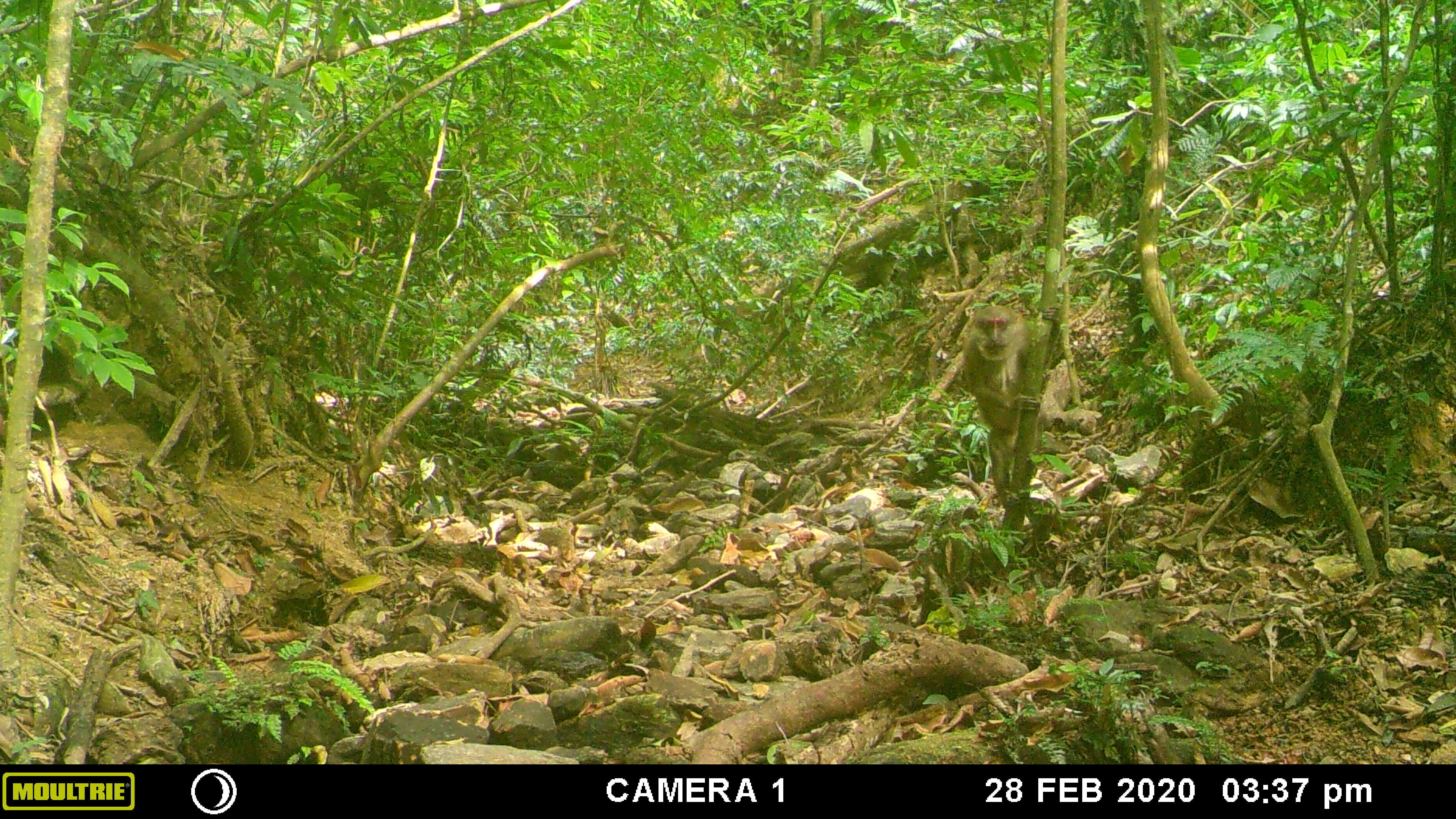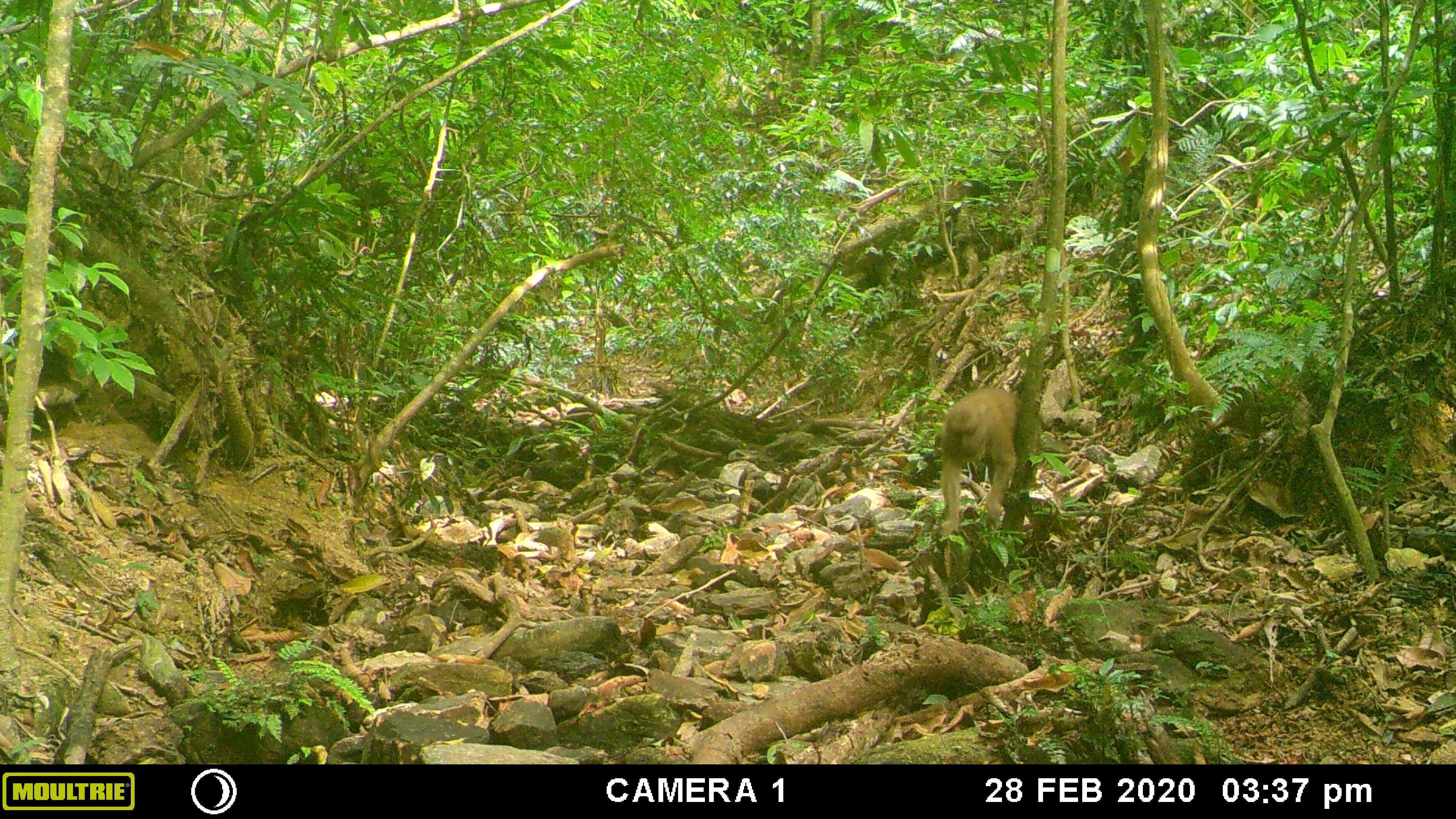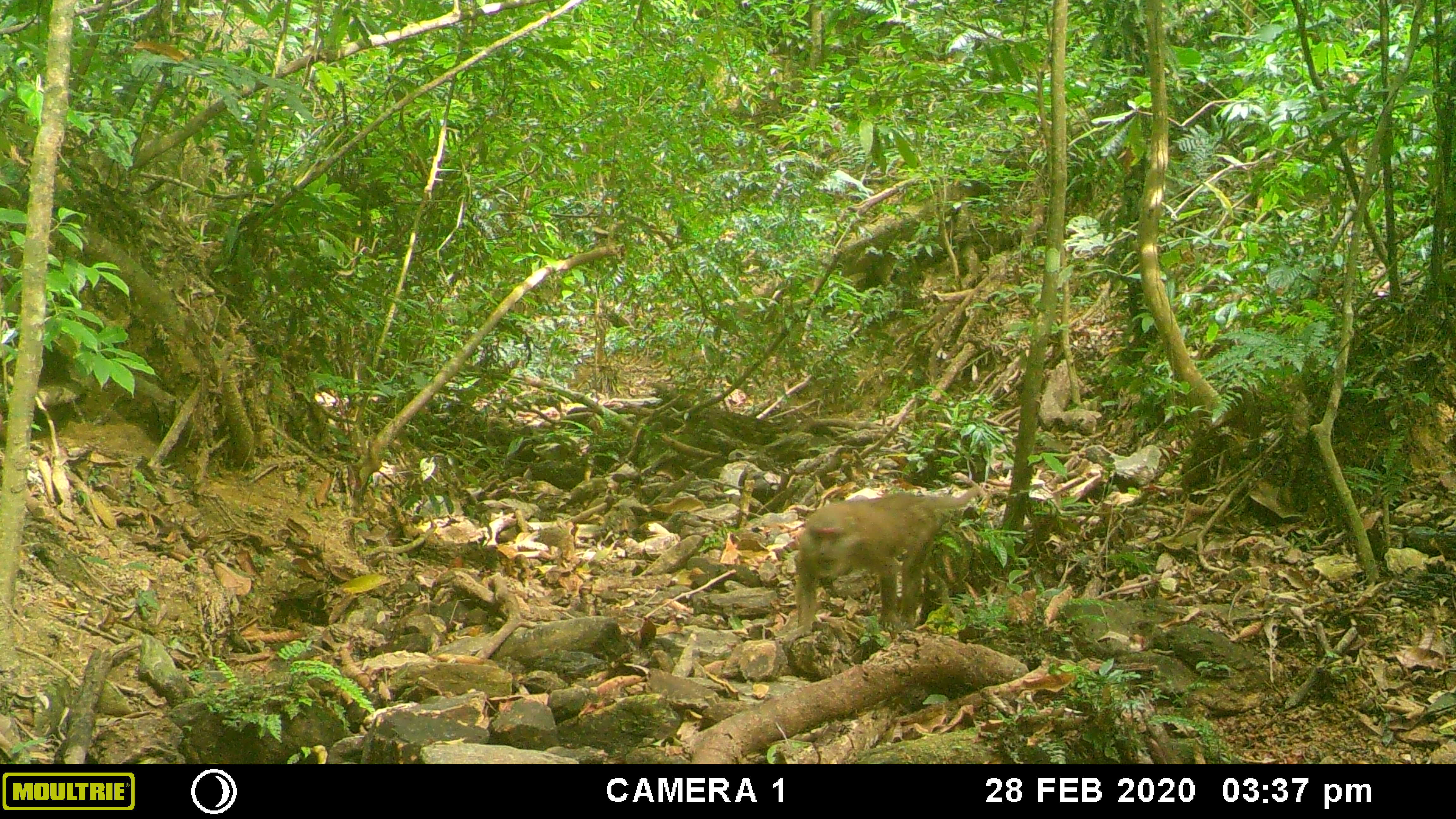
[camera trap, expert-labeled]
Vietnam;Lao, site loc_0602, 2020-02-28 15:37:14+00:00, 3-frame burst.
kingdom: Animalia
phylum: Chordata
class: Mammalia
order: Primates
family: Cercopithecidae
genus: Macaca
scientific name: Macaca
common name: macaques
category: assam or rhesus macaque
Assam or rhesus macaque (macaques) (Macaca). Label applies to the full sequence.